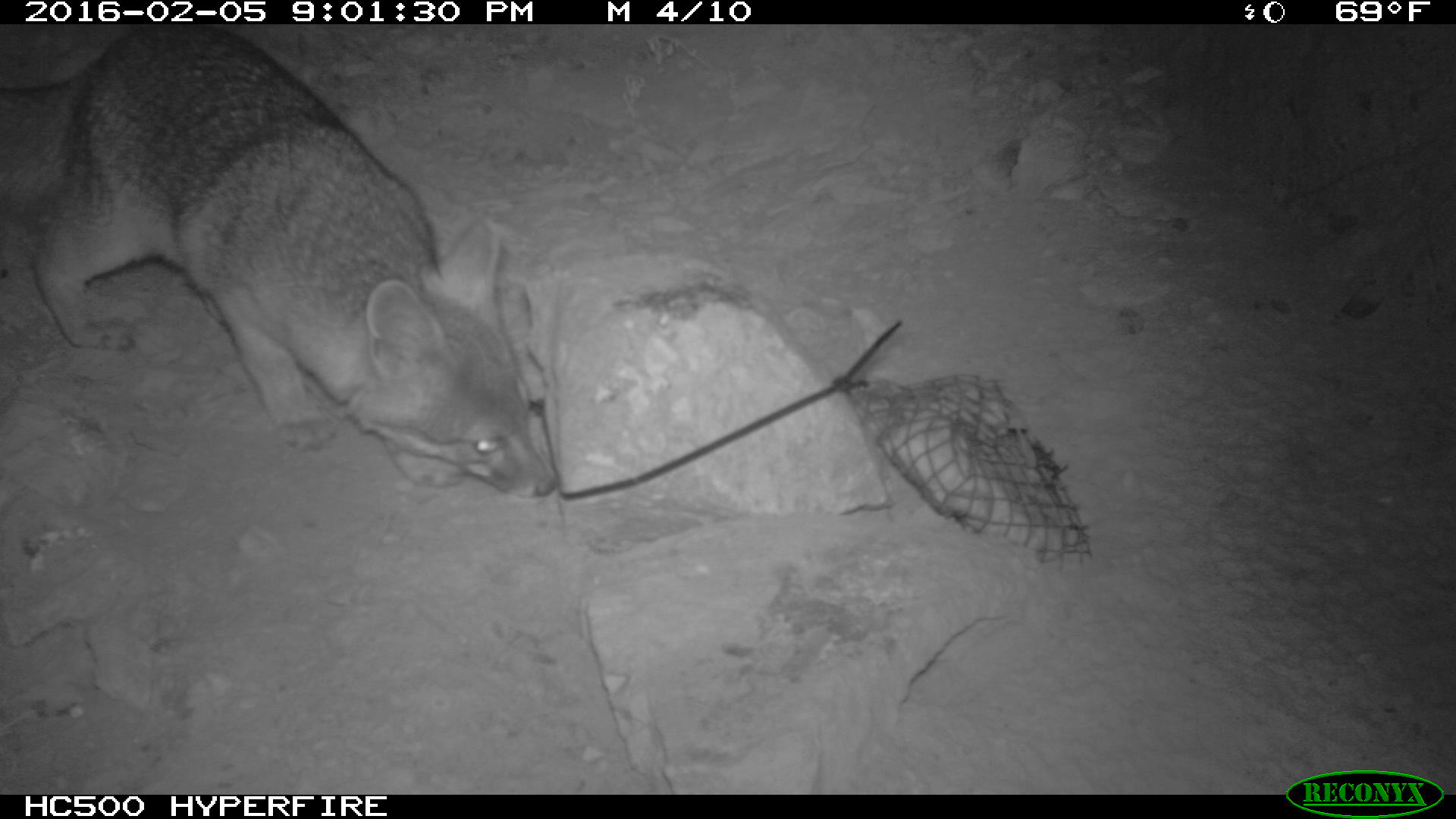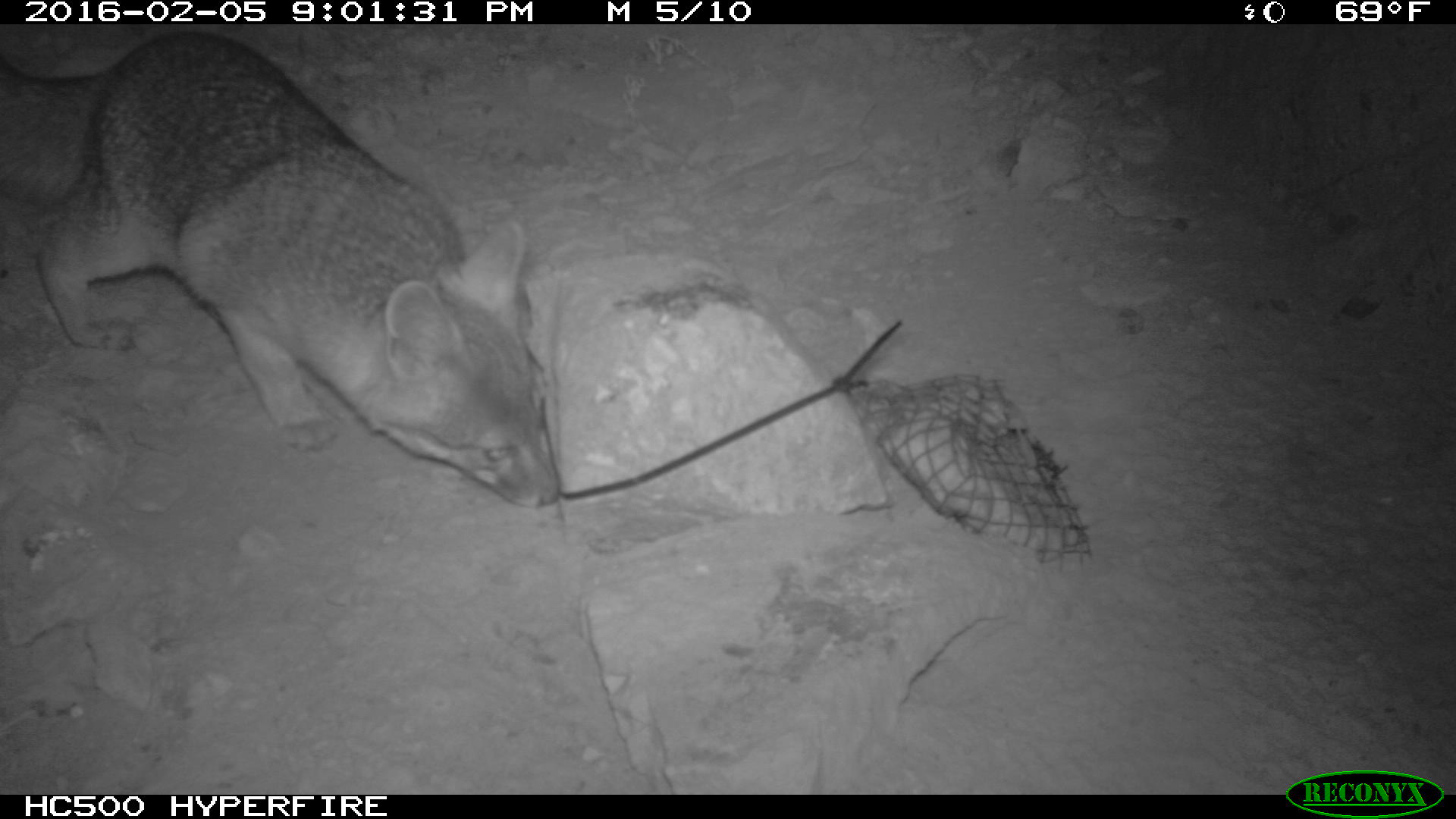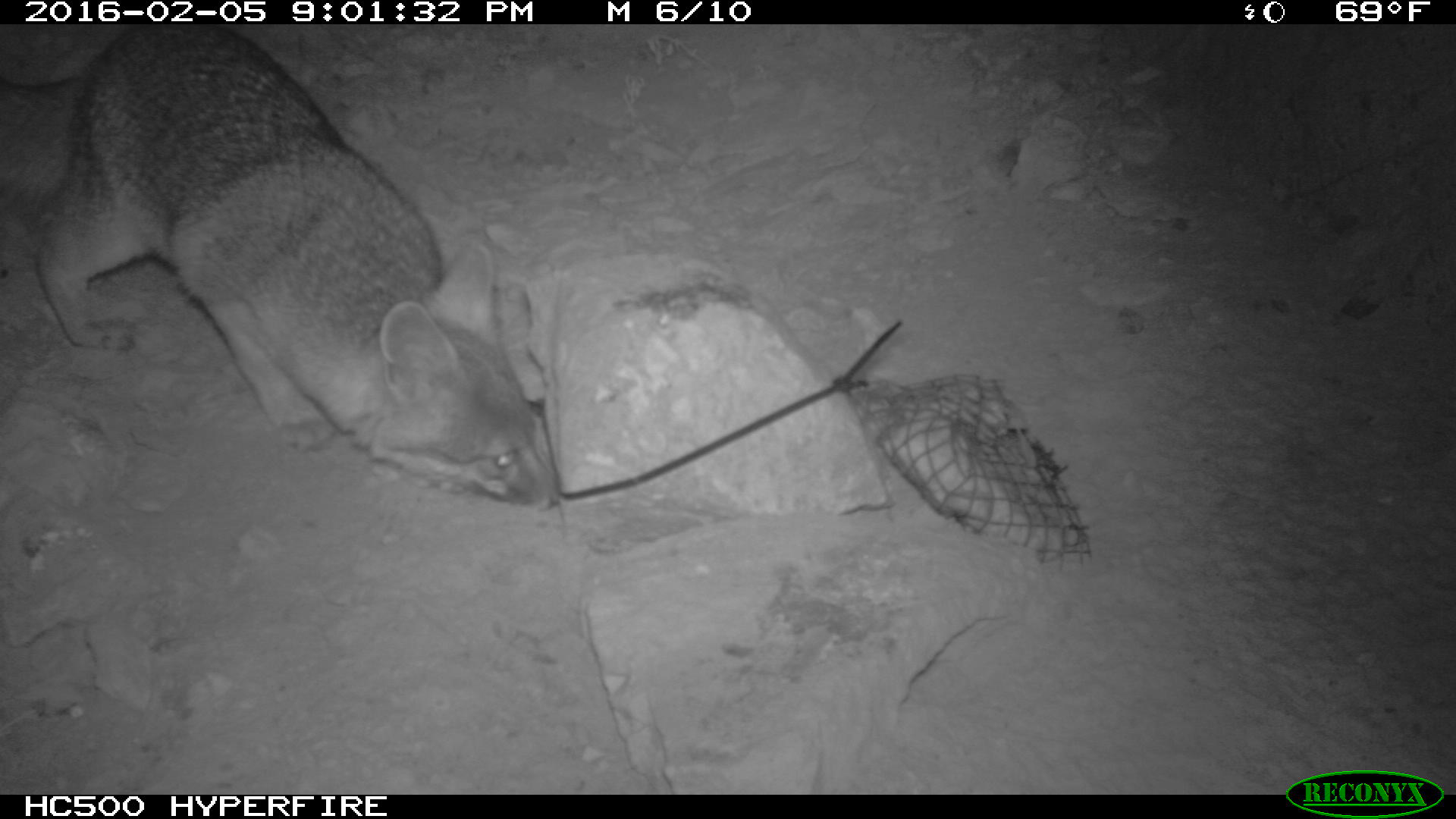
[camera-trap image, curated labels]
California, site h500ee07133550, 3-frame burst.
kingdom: Animalia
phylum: Chordata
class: Mammalia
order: Carnivora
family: Canidae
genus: Urocyon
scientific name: Urocyon littoralis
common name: island fox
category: fox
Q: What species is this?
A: Fox (island fox) (Urocyon littoralis).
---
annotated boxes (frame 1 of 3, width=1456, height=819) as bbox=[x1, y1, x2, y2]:
fox: bbox=[1, 21, 558, 498]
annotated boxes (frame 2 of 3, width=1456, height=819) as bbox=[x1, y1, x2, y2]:
fox: bbox=[0, 28, 560, 510]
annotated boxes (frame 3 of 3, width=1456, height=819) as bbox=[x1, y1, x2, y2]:
fox: bbox=[0, 22, 558, 510]